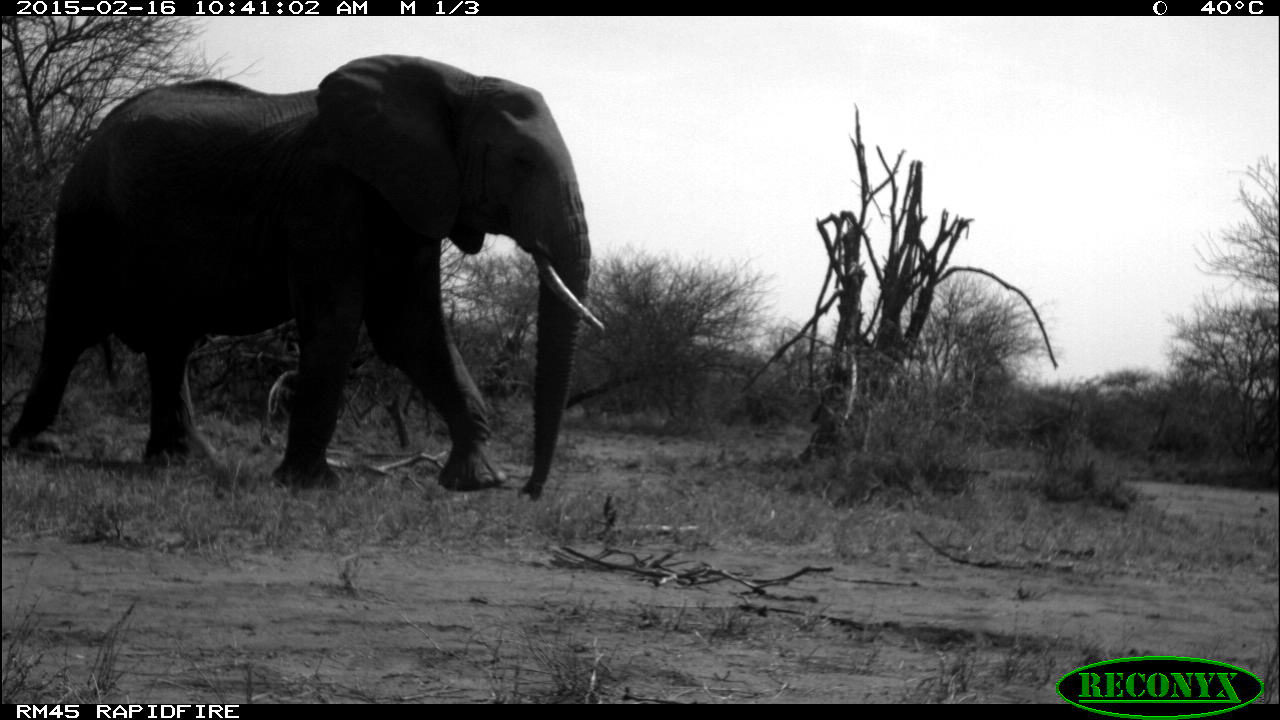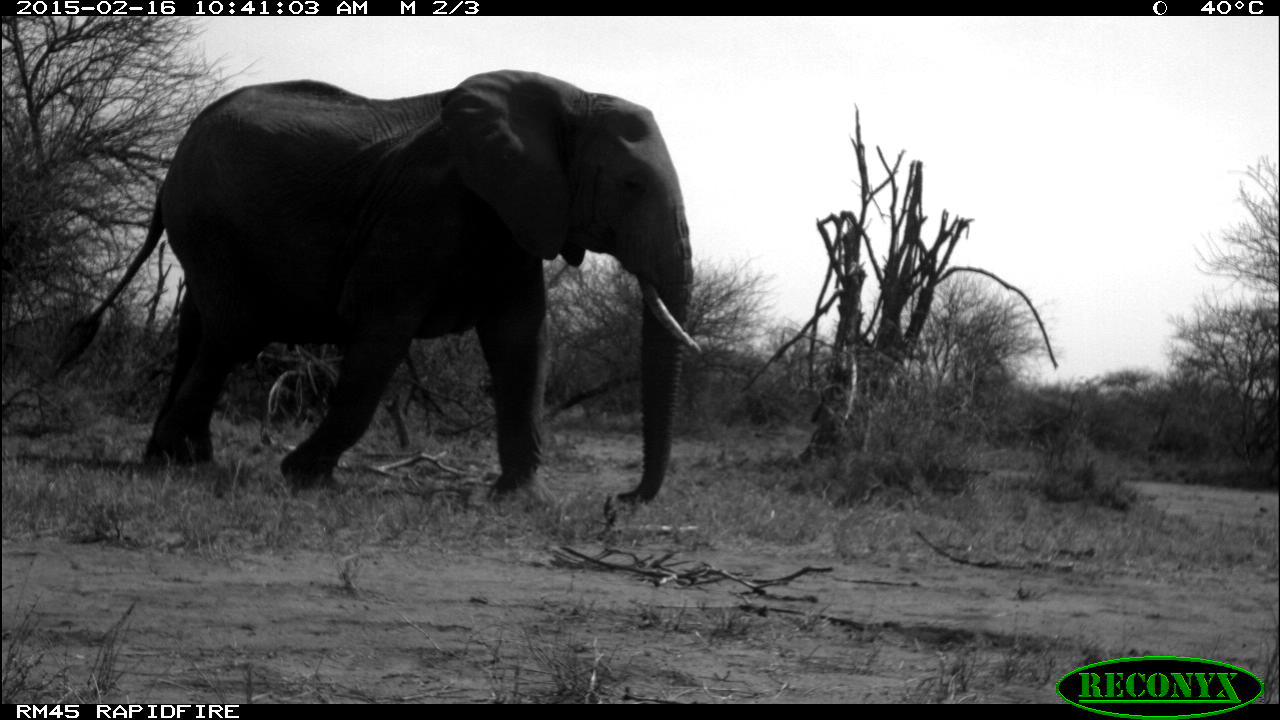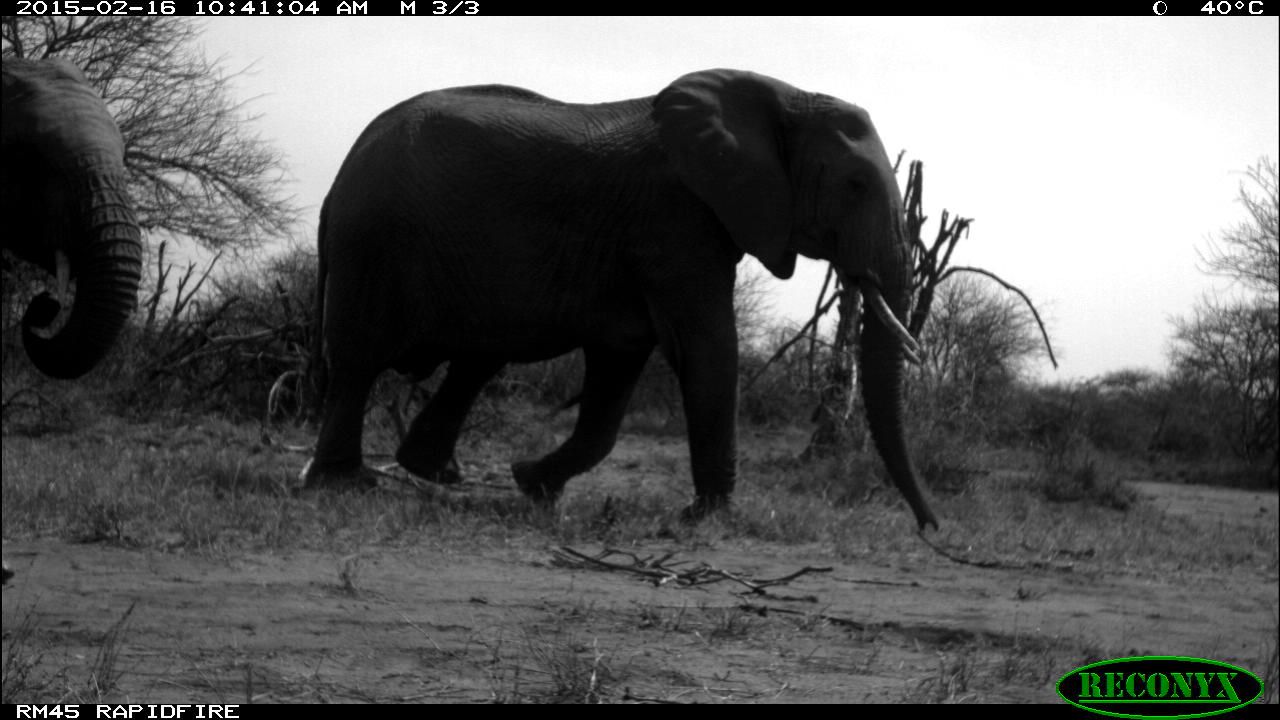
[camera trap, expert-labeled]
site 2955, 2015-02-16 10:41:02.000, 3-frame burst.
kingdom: Animalia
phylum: Chordata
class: Mammalia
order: Proboscidea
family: Elephantidae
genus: Loxodonta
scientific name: Loxodonta africana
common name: african bush elephant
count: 2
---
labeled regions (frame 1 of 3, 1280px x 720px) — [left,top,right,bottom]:
loxodonta africana: [10,53,603,503]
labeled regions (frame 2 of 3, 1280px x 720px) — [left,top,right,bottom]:
loxodonta africana: [55,68,702,508]